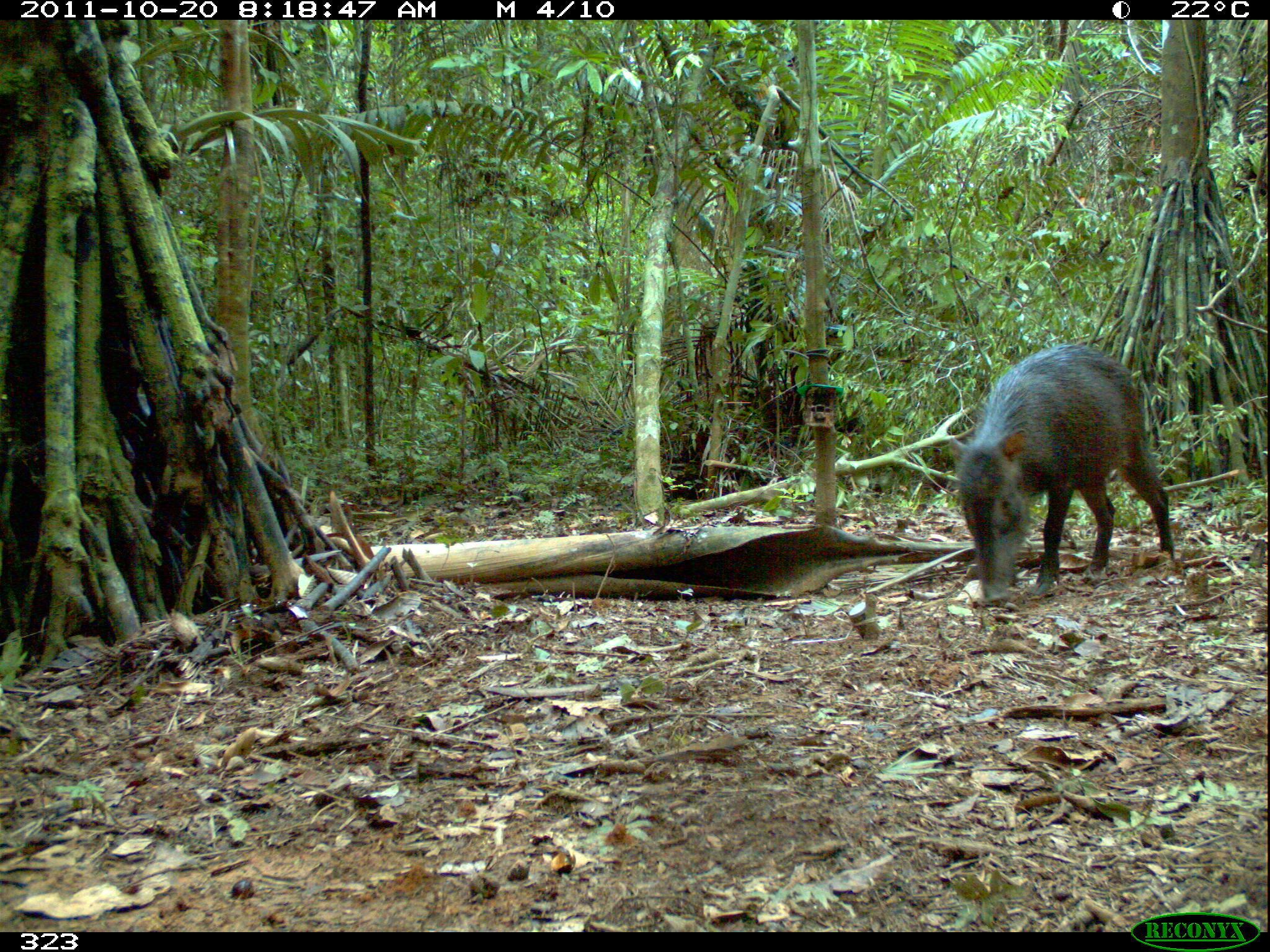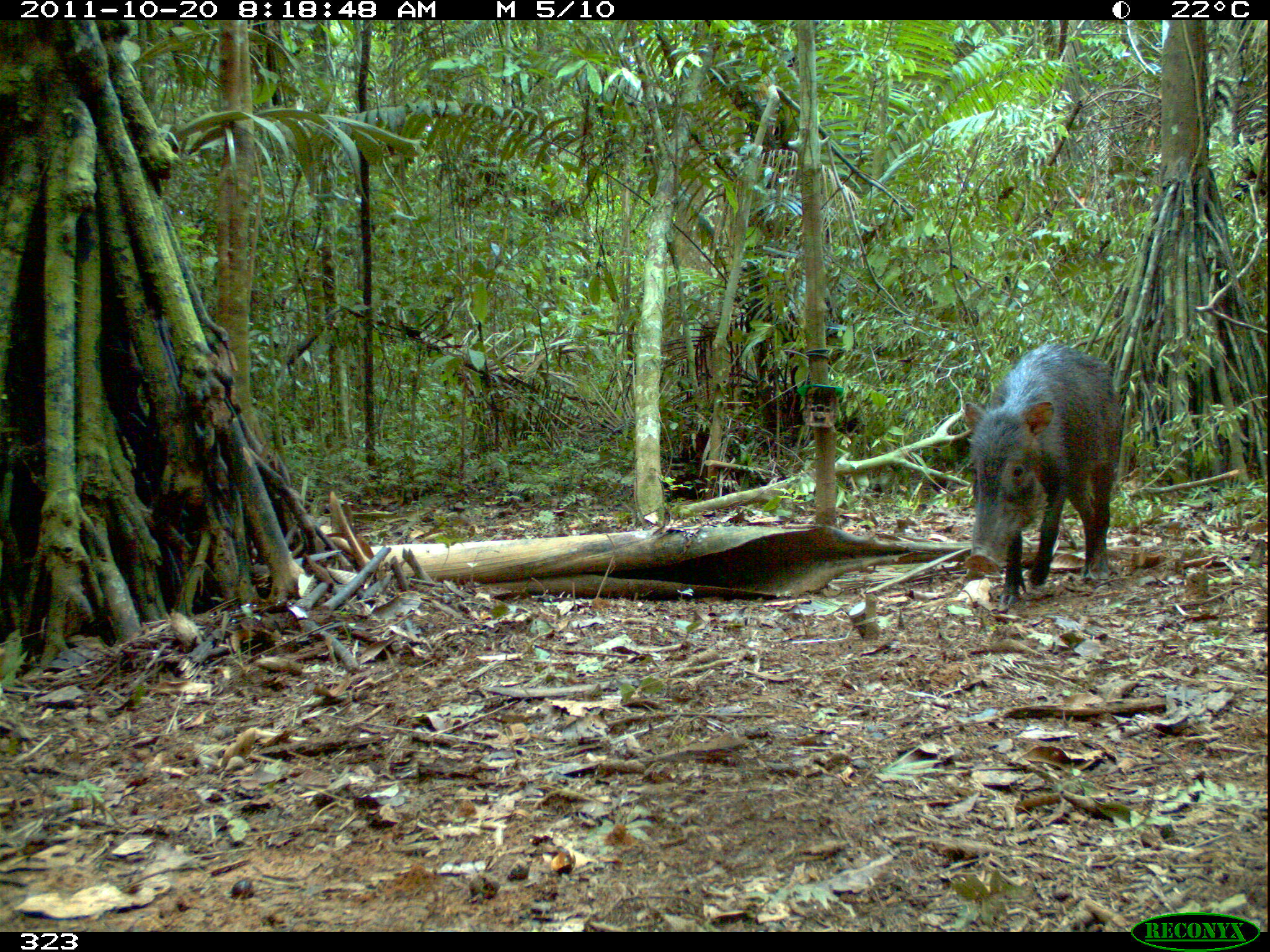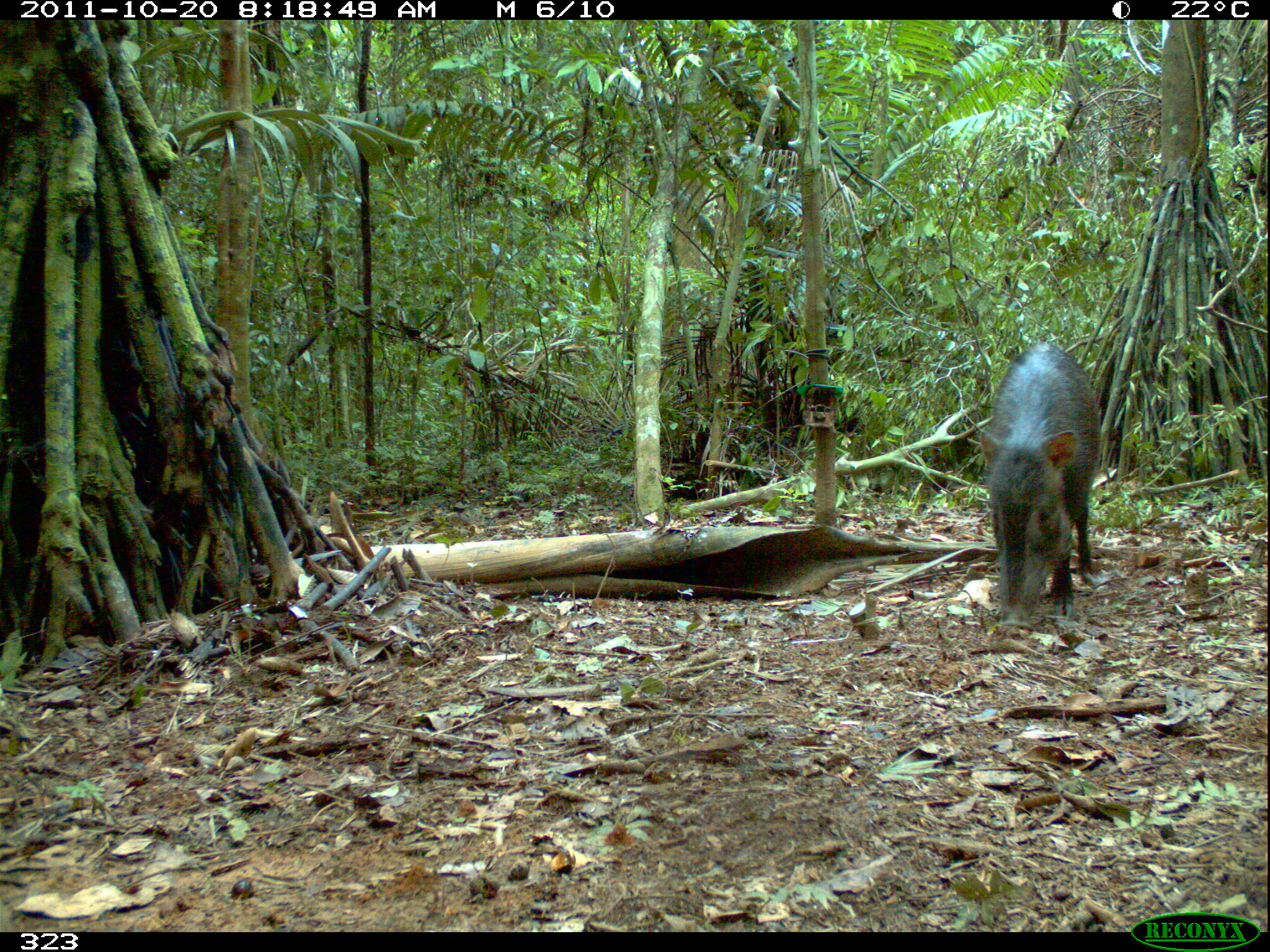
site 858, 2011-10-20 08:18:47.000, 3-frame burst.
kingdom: Animalia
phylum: Chordata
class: Mammalia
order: Artiodactyla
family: Tayassuidae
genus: Tayassu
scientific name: Tayassu pecari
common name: white-lipped peccary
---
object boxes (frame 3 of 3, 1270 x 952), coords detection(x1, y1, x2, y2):
tayassu pecari: detection(976, 340, 1102, 630)